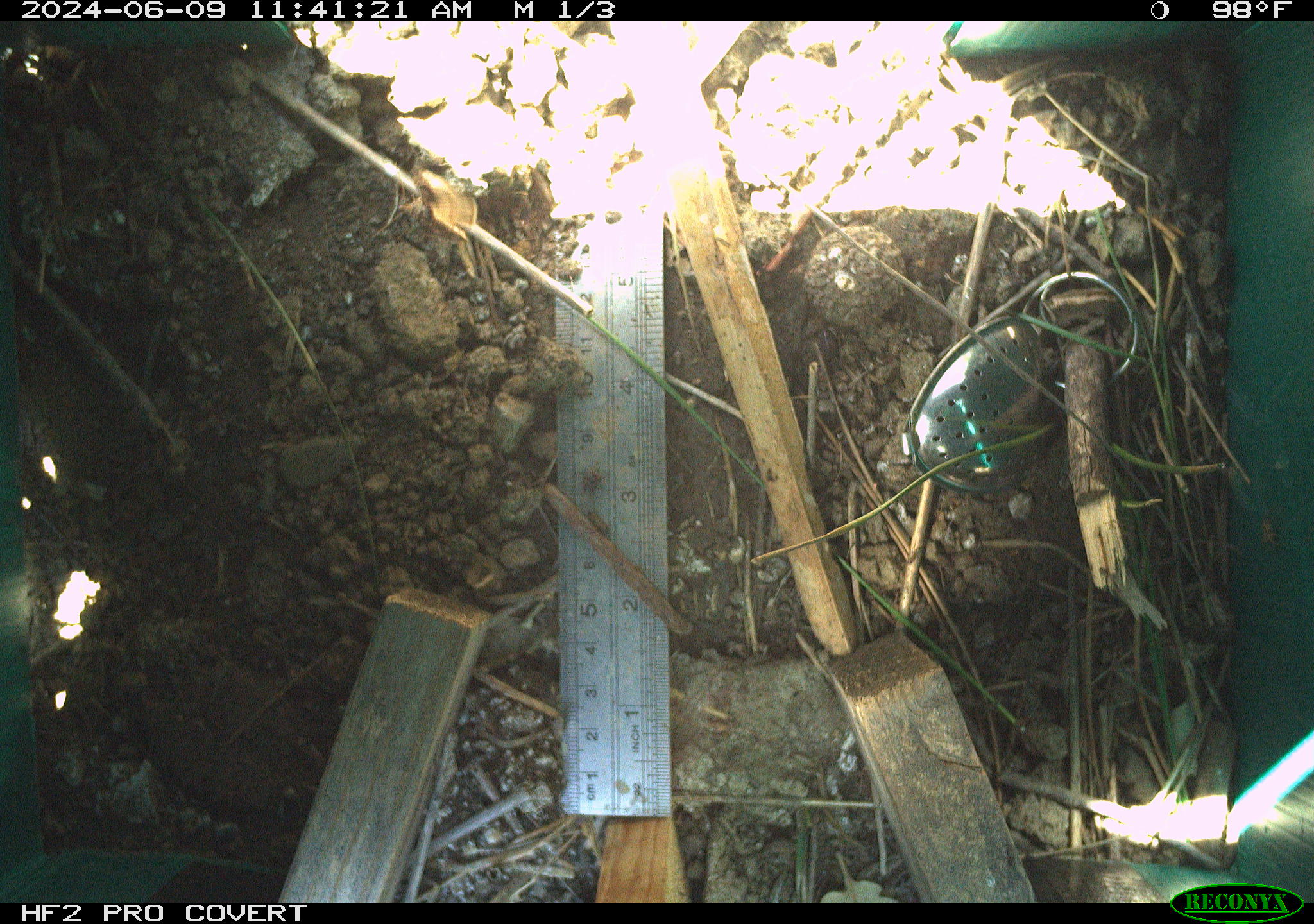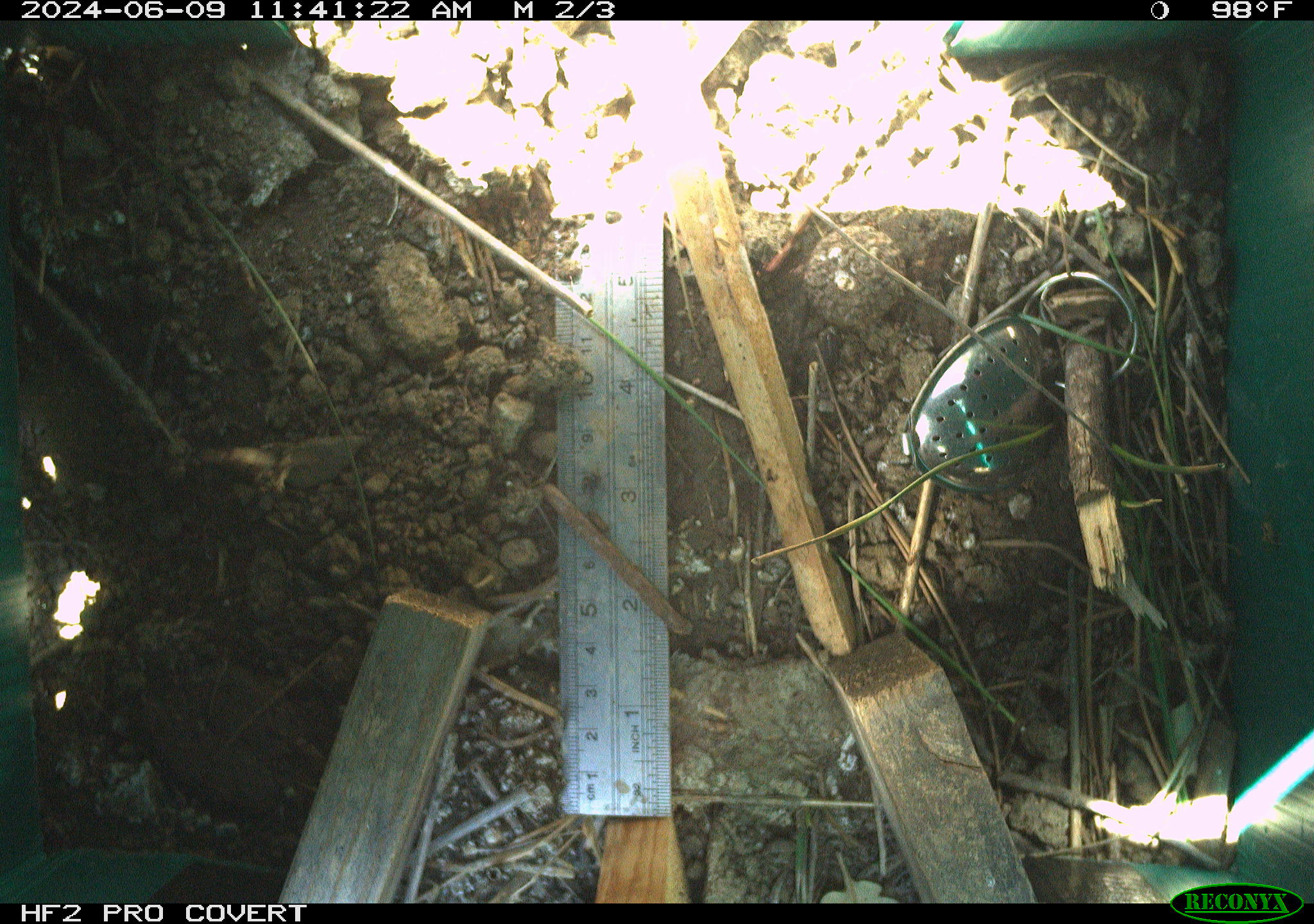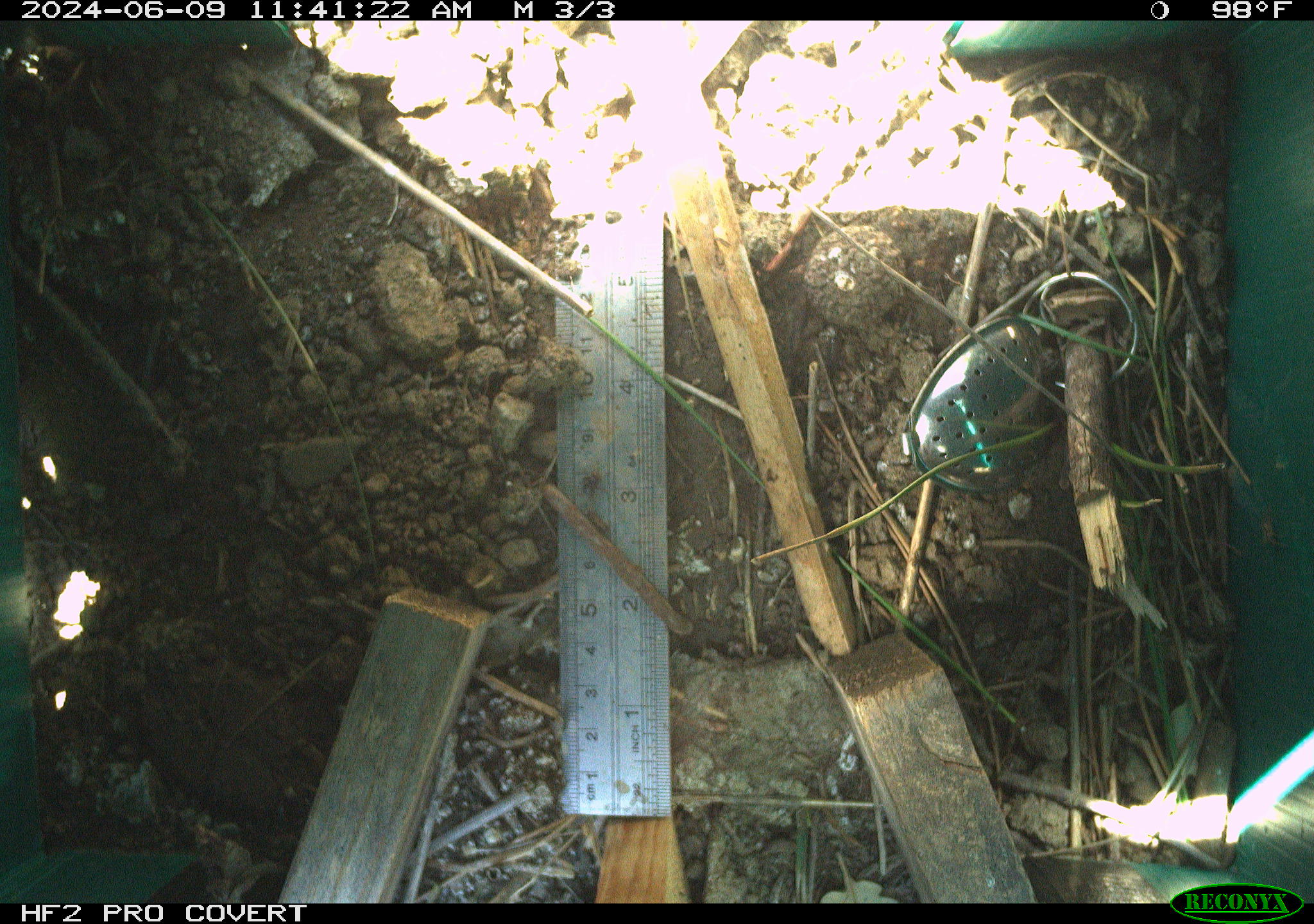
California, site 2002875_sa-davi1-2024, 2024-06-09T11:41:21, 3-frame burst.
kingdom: Animalia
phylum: Arthropoda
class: Insecta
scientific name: Insecta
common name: insect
Insect (Insecta).